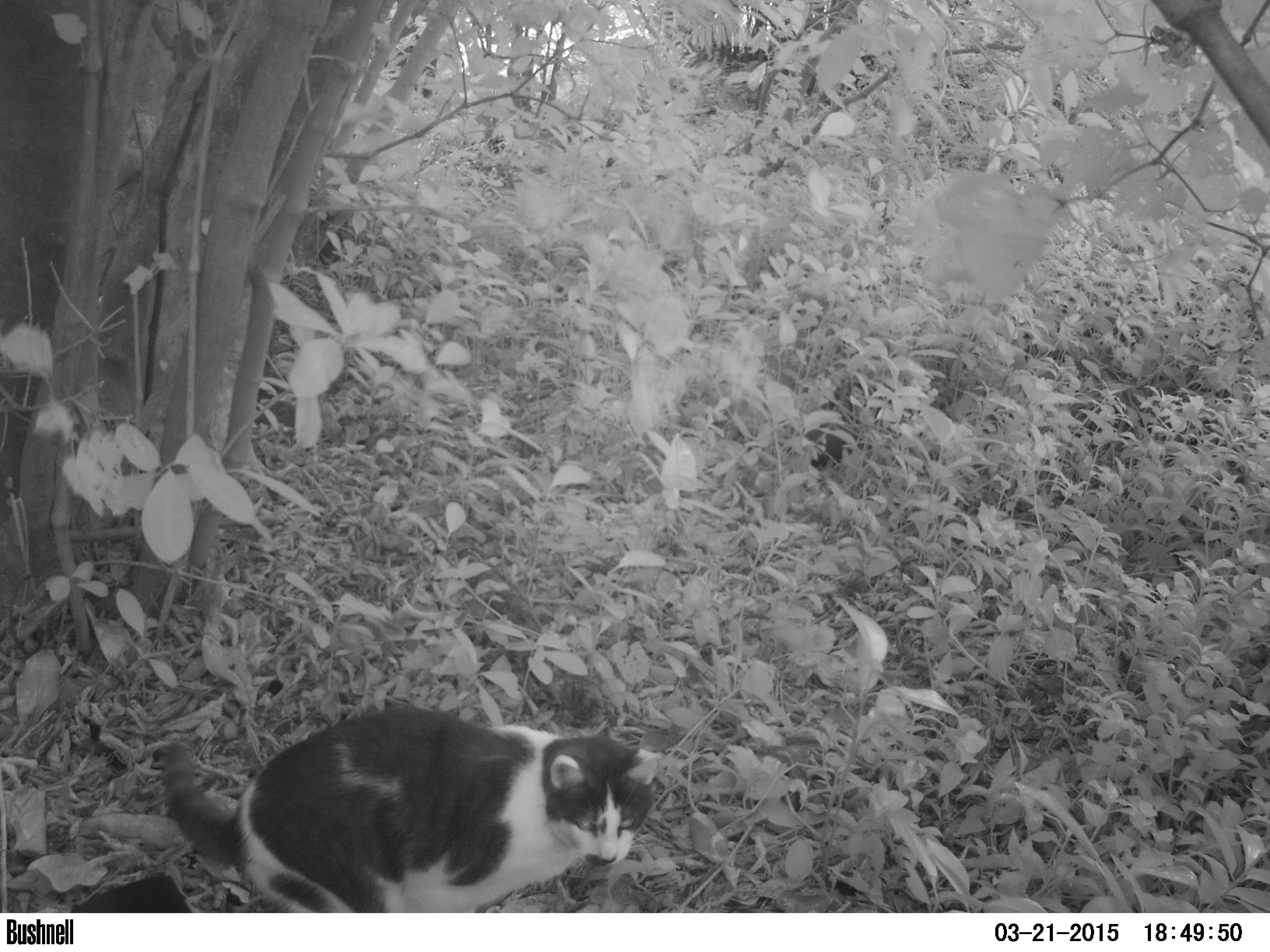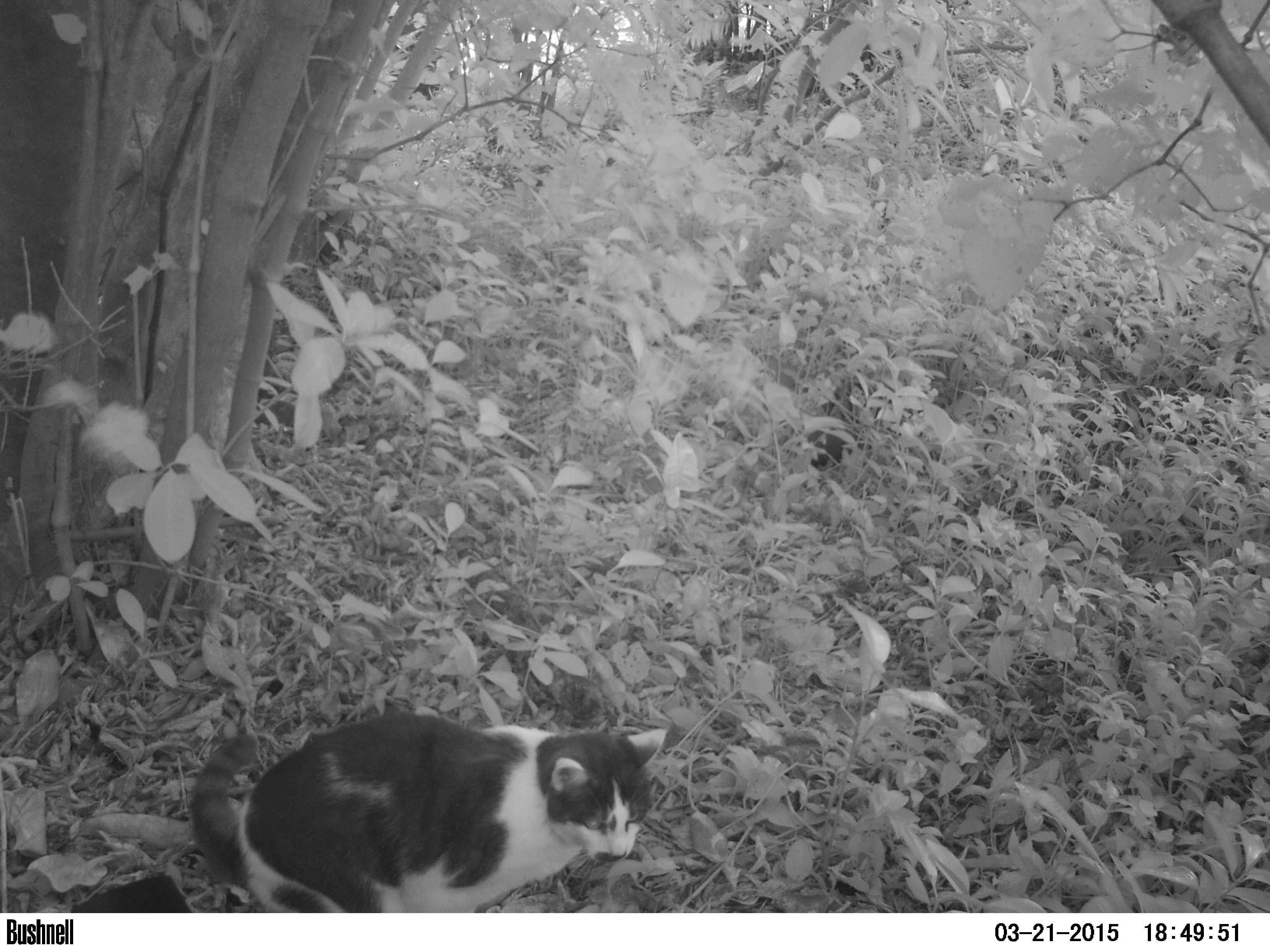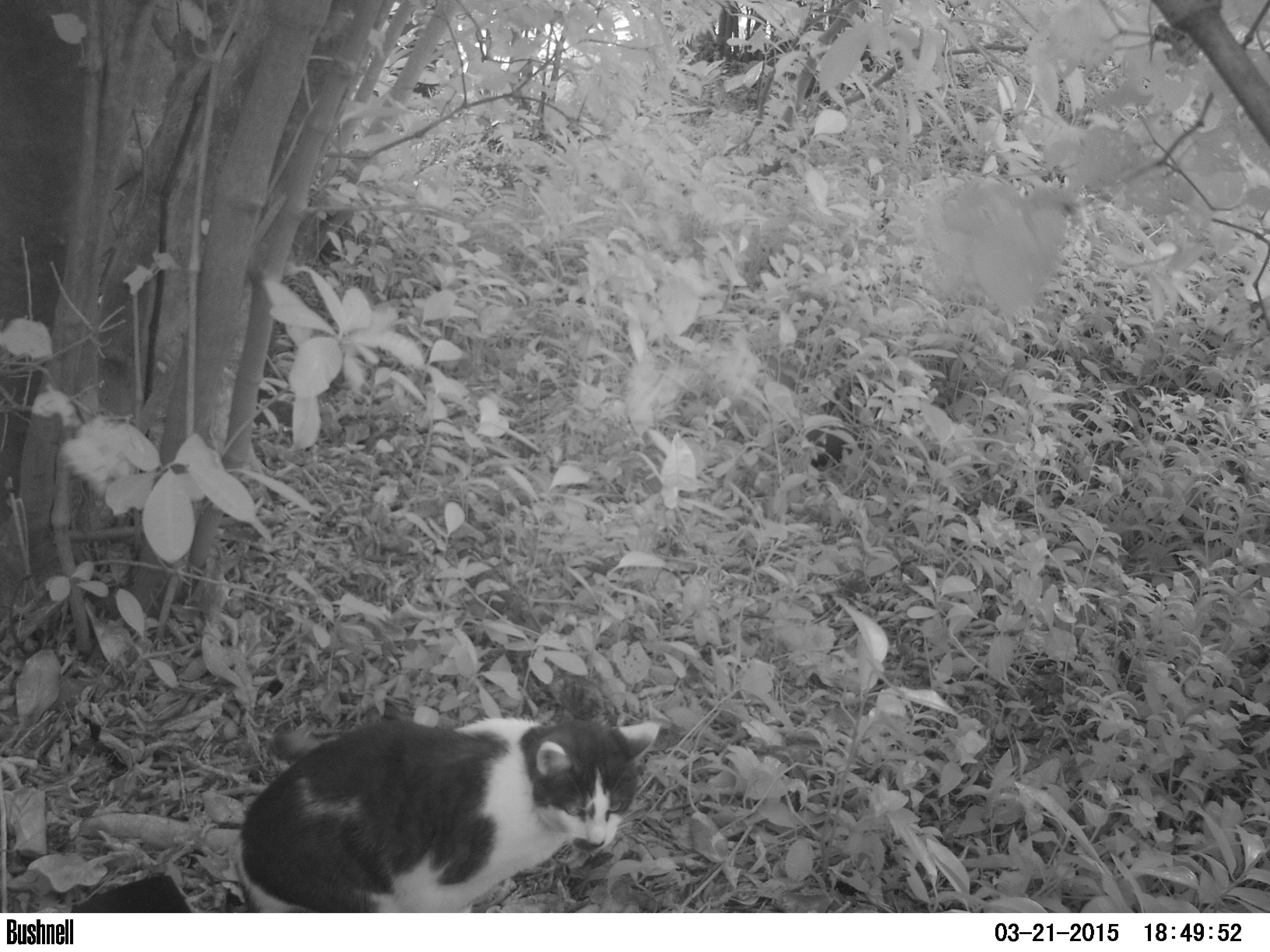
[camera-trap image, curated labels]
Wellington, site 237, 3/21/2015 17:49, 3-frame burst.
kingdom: Animalia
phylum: Chordata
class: Mammalia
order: Carnivora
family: Felidae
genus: Felis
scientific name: Felis catus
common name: cat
Cat (Felis catus).